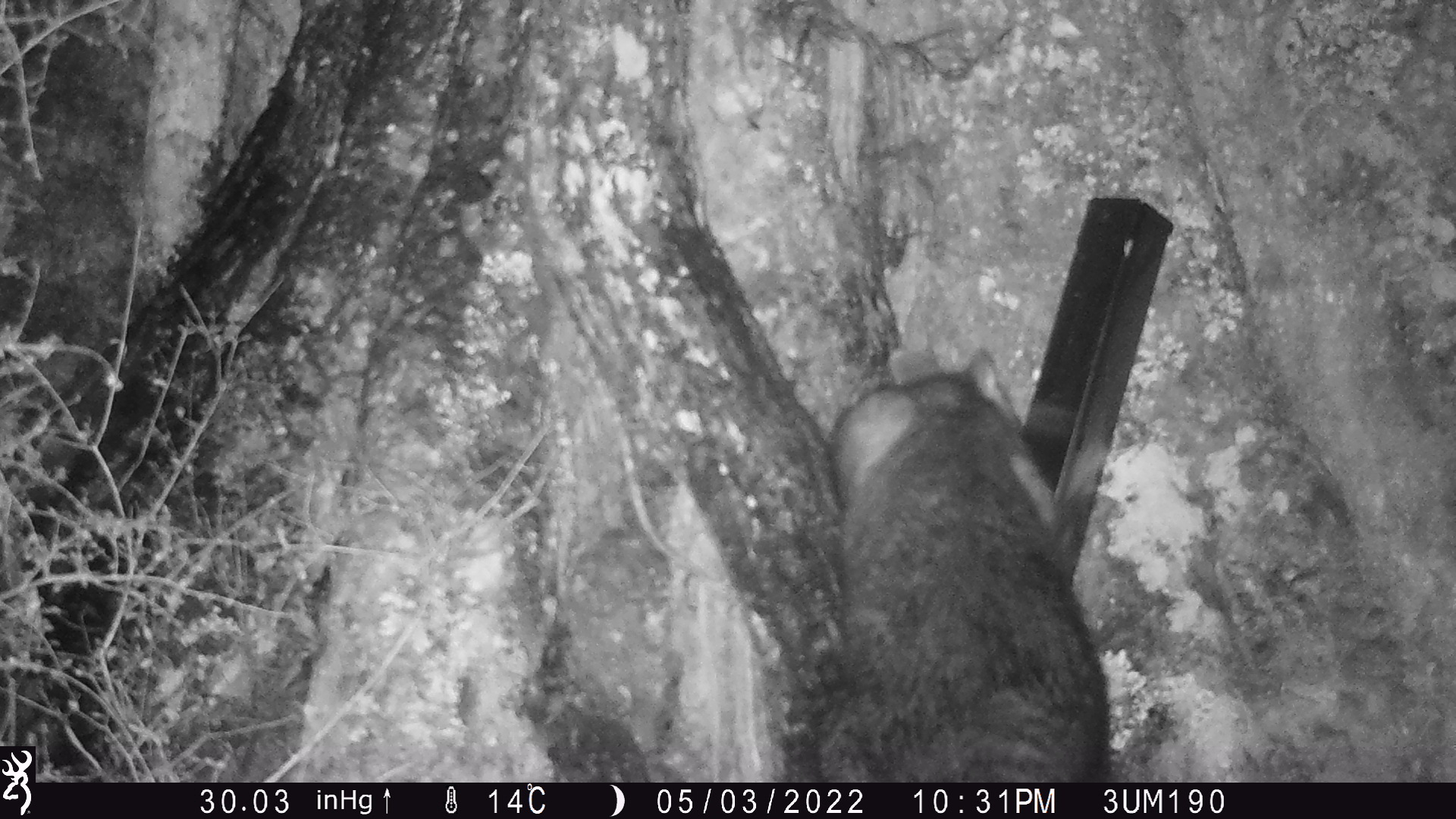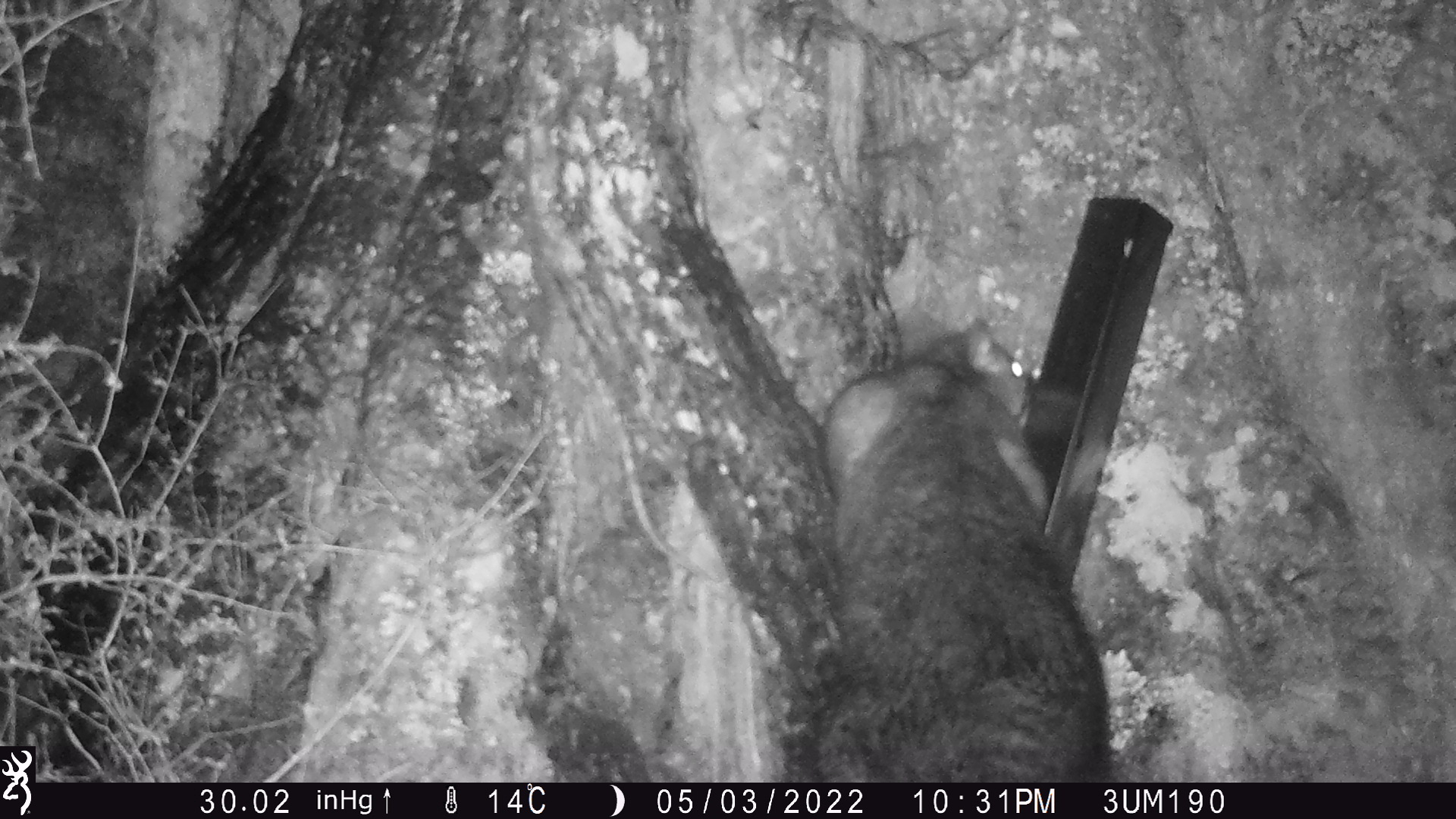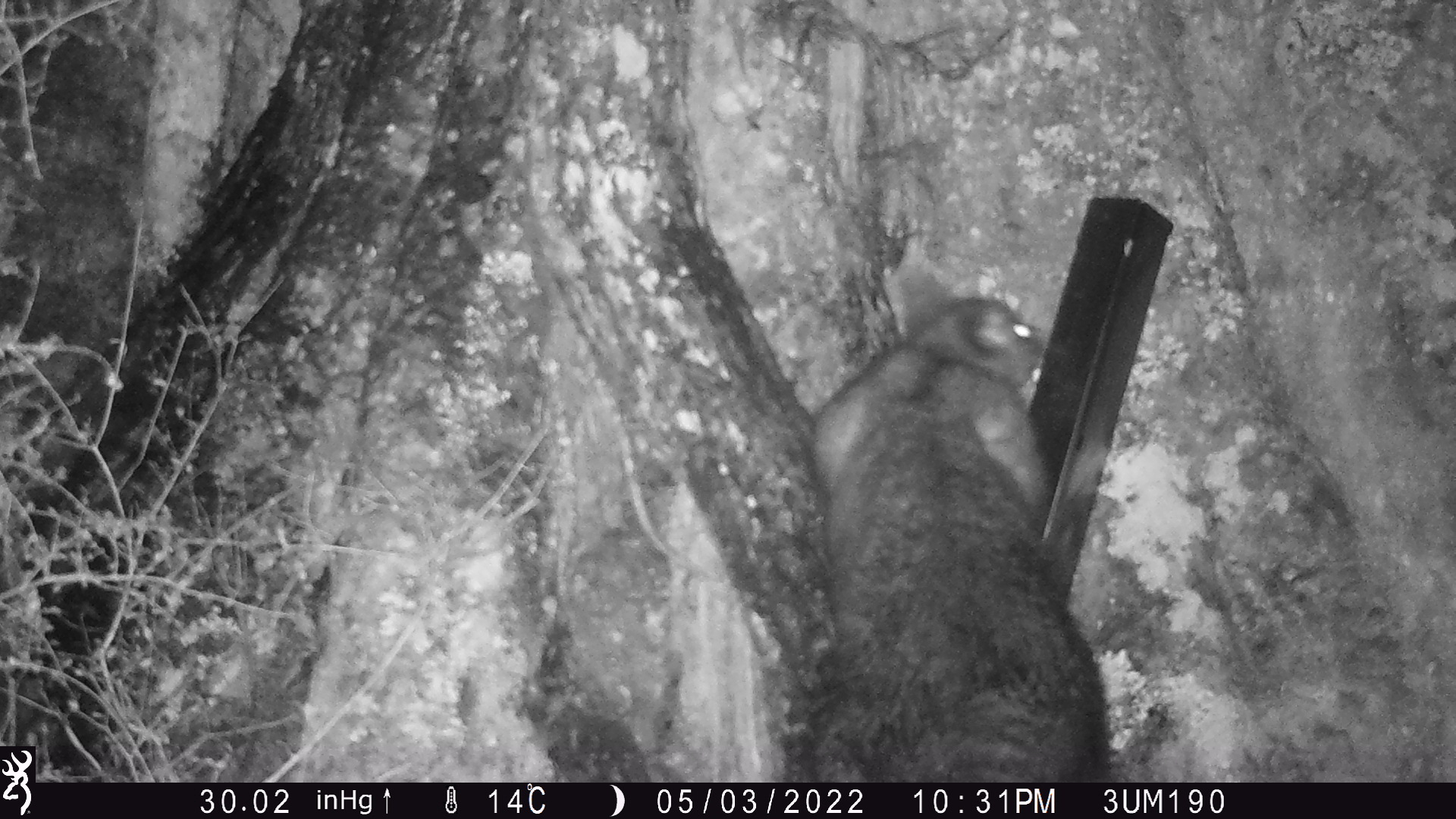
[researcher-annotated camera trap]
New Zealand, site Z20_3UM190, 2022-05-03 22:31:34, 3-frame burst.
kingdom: Animalia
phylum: Chordata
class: Mammalia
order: Diprotodontia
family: Phalangeridae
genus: Trichosurus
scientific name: Trichosurus vulpecula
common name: common brushtail possum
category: possum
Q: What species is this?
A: Possum (common brushtail possum) (Trichosurus vulpecula).